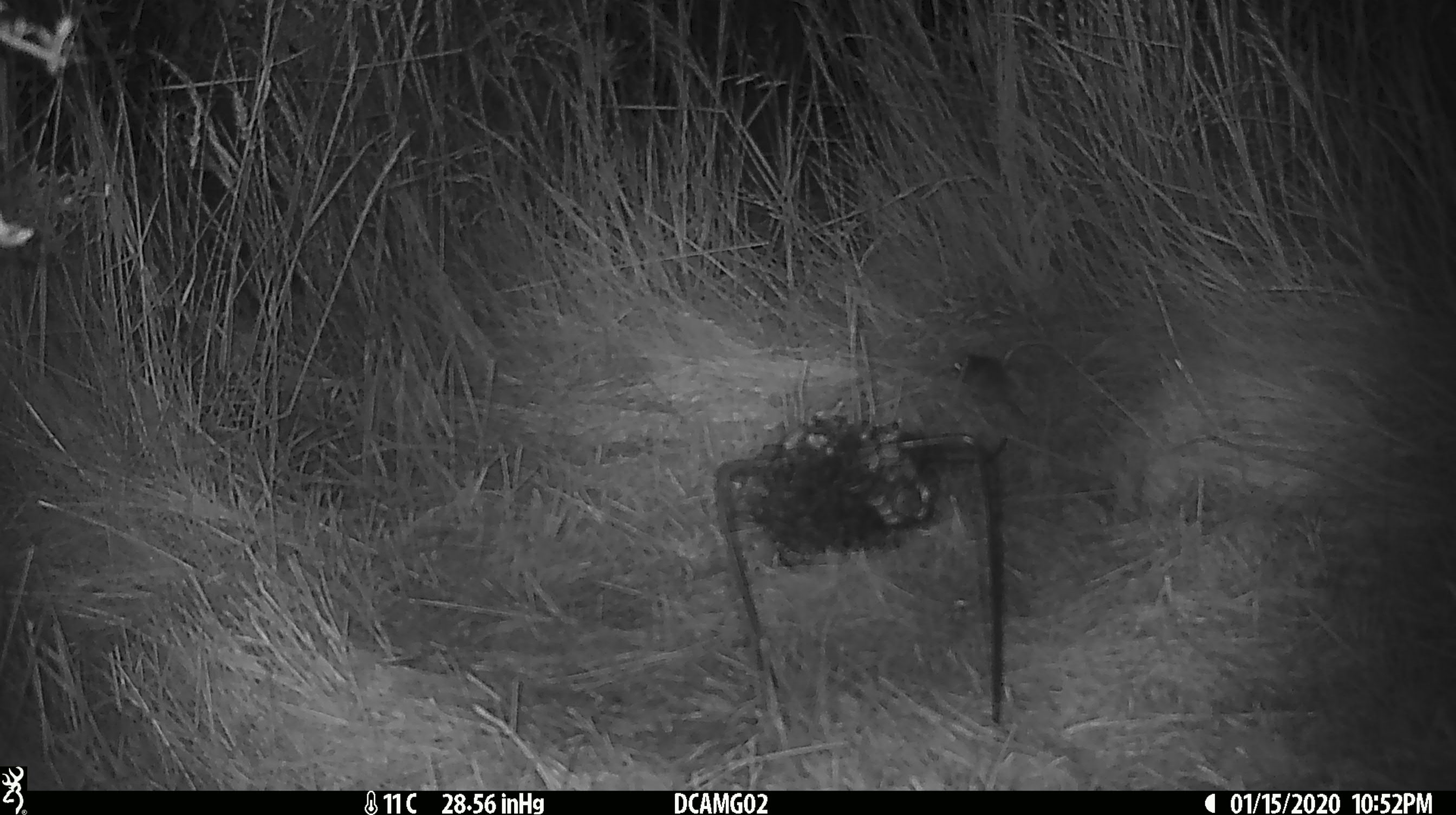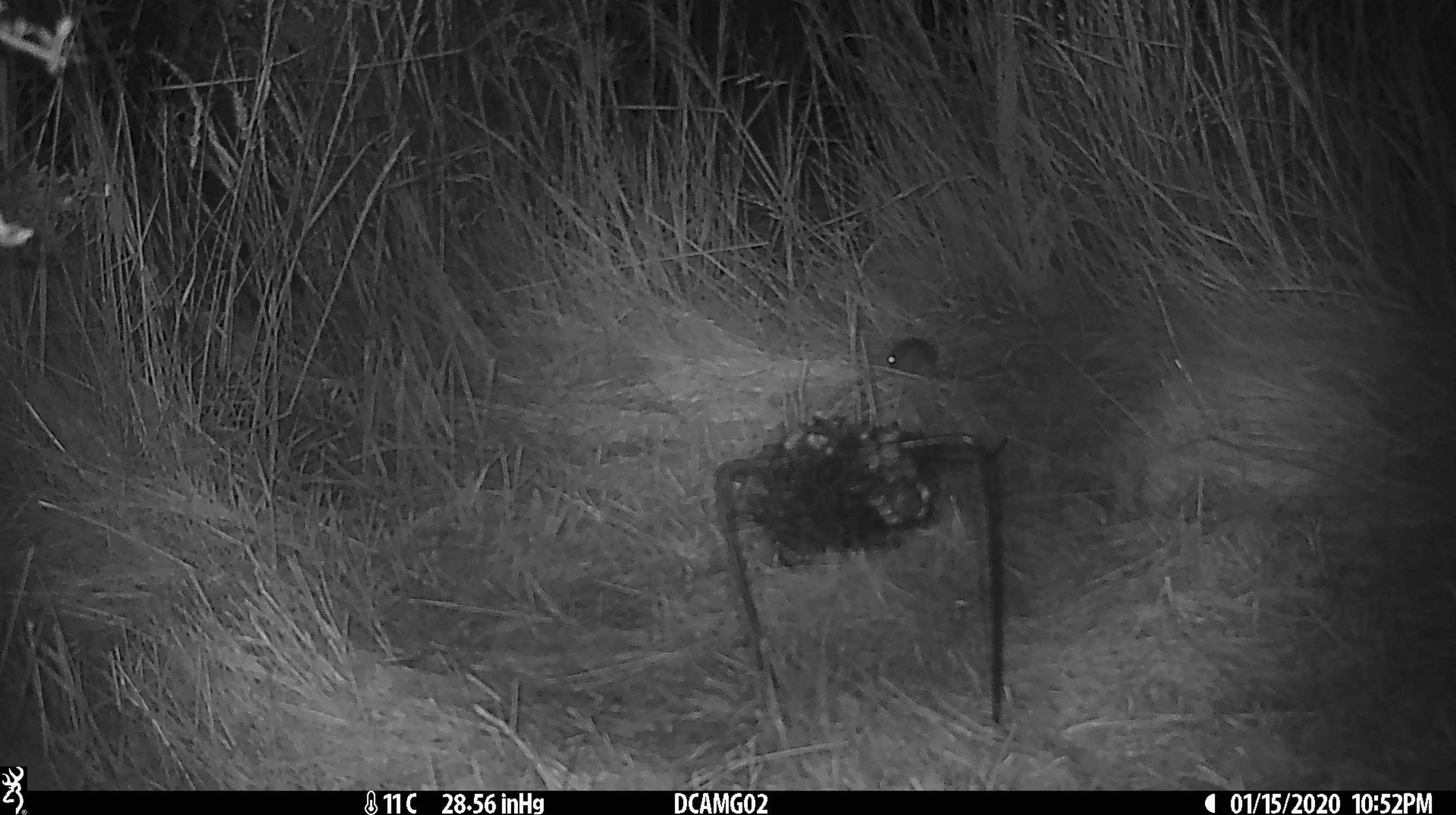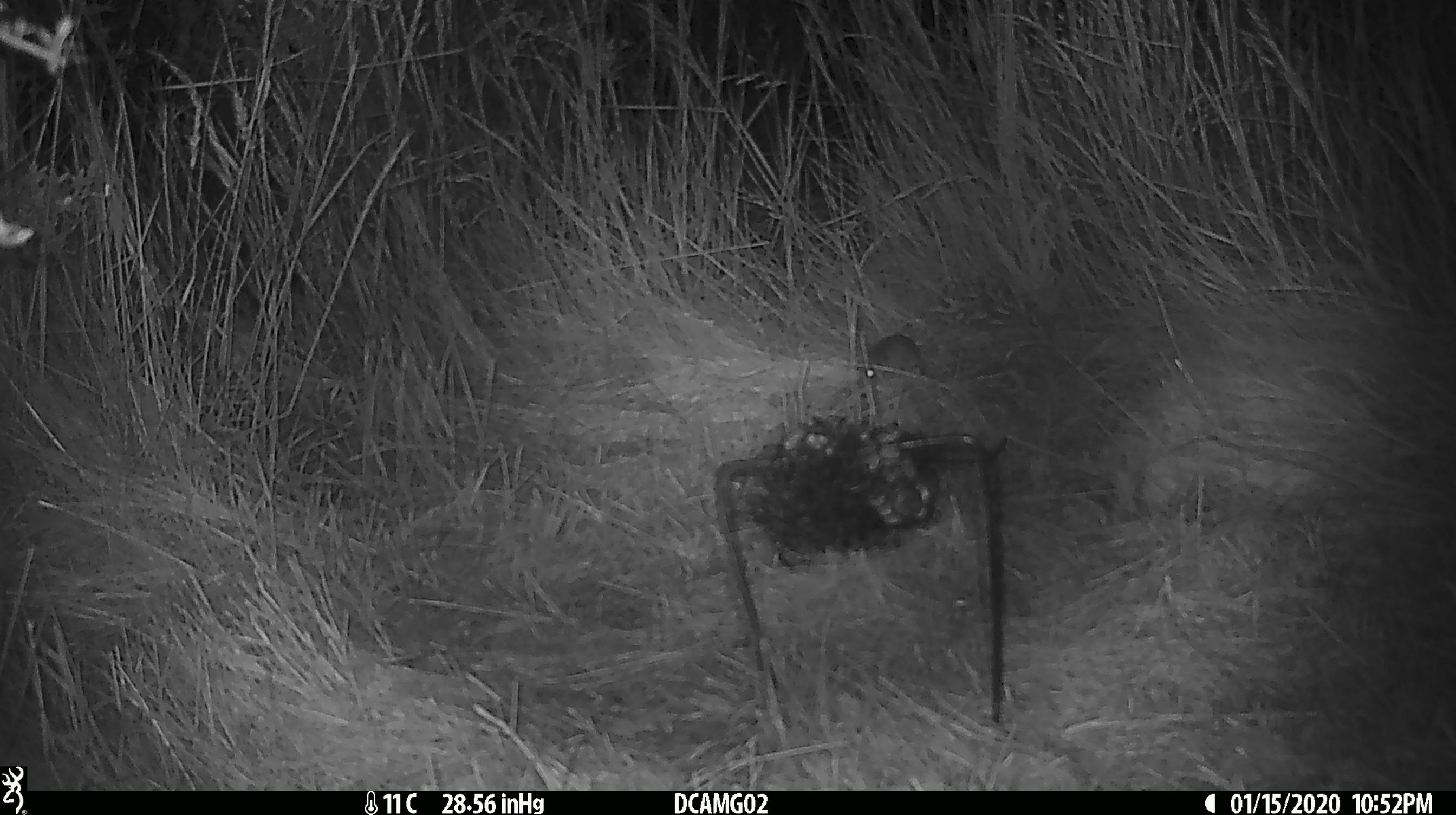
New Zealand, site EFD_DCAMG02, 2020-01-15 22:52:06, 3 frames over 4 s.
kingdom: Animalia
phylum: Chordata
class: Mammalia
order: Rodentia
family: Muridae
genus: Mus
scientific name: Mus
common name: mouse